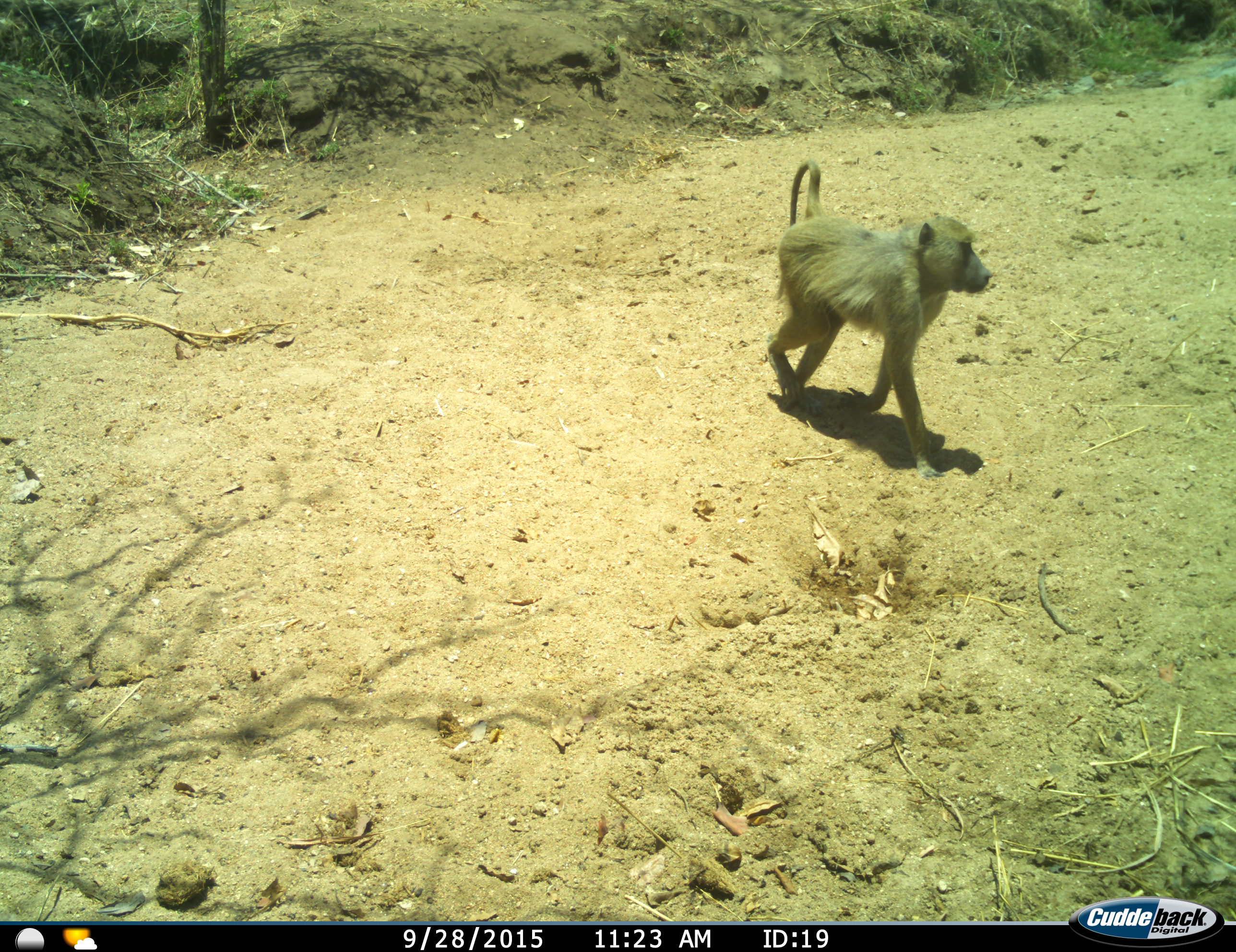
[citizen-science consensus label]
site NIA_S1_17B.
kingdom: Animalia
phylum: Chordata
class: Mammalia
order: Primates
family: Cercopithecidae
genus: Papio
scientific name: Papio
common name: baboon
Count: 1.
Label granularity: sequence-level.